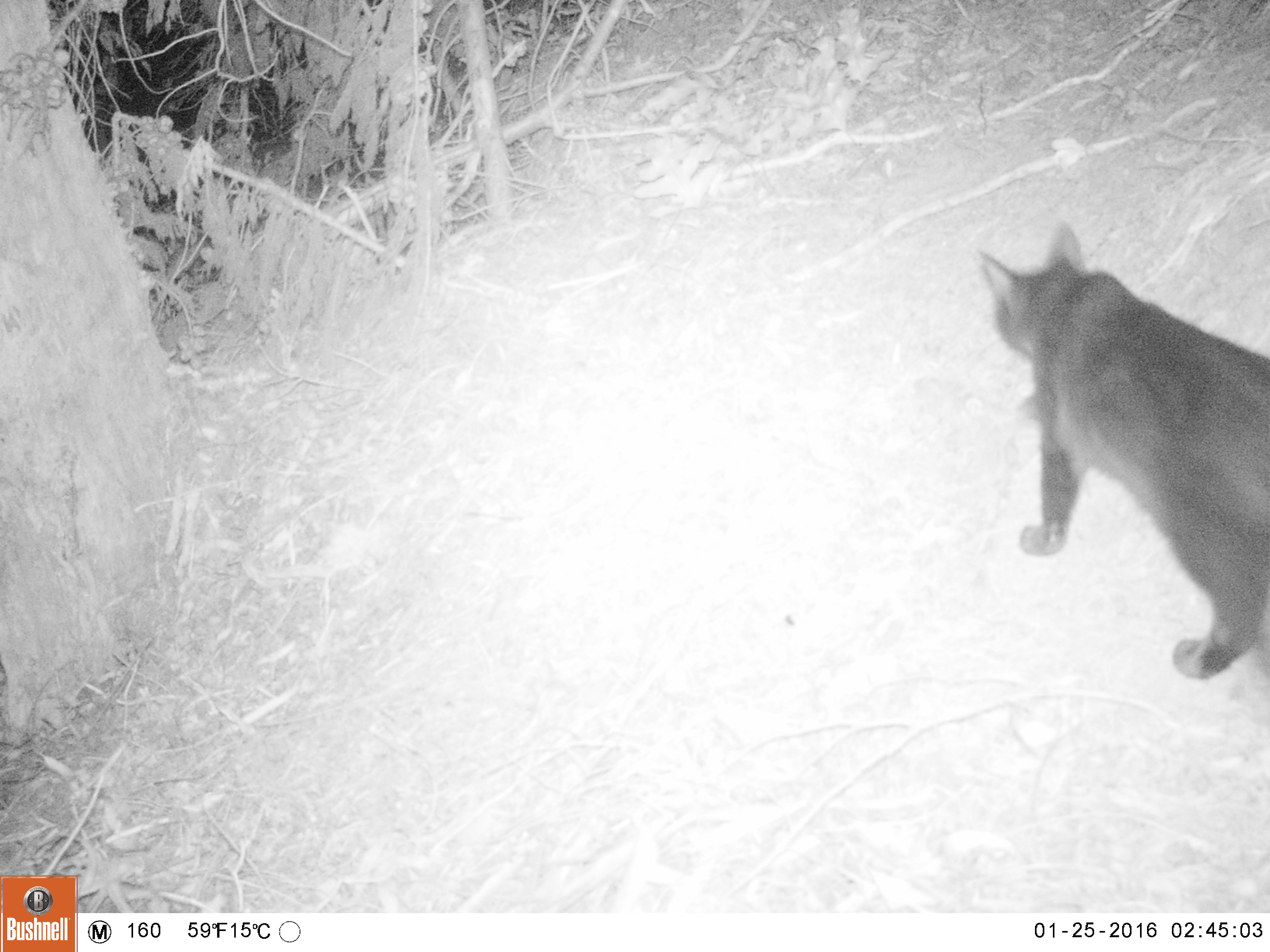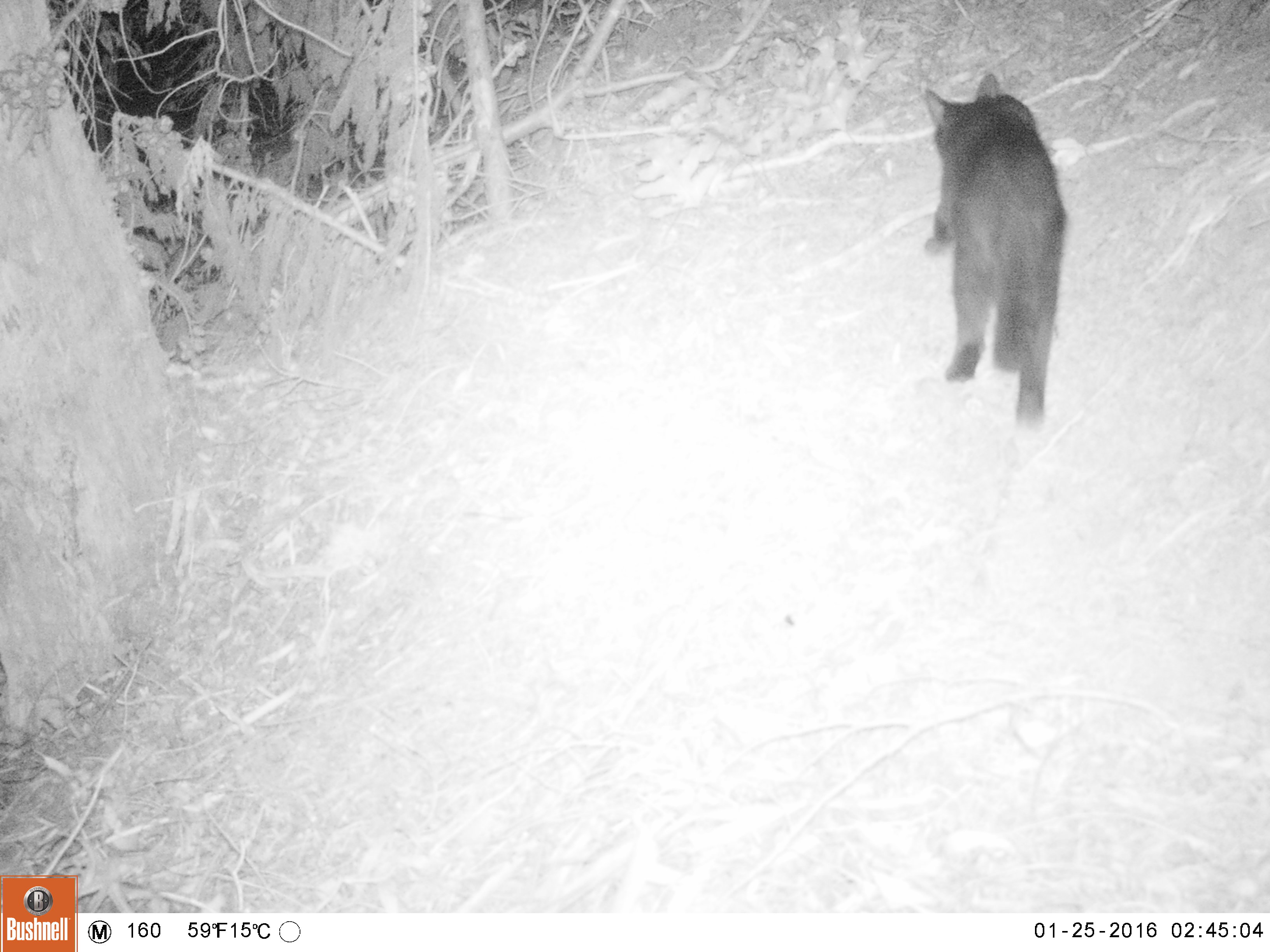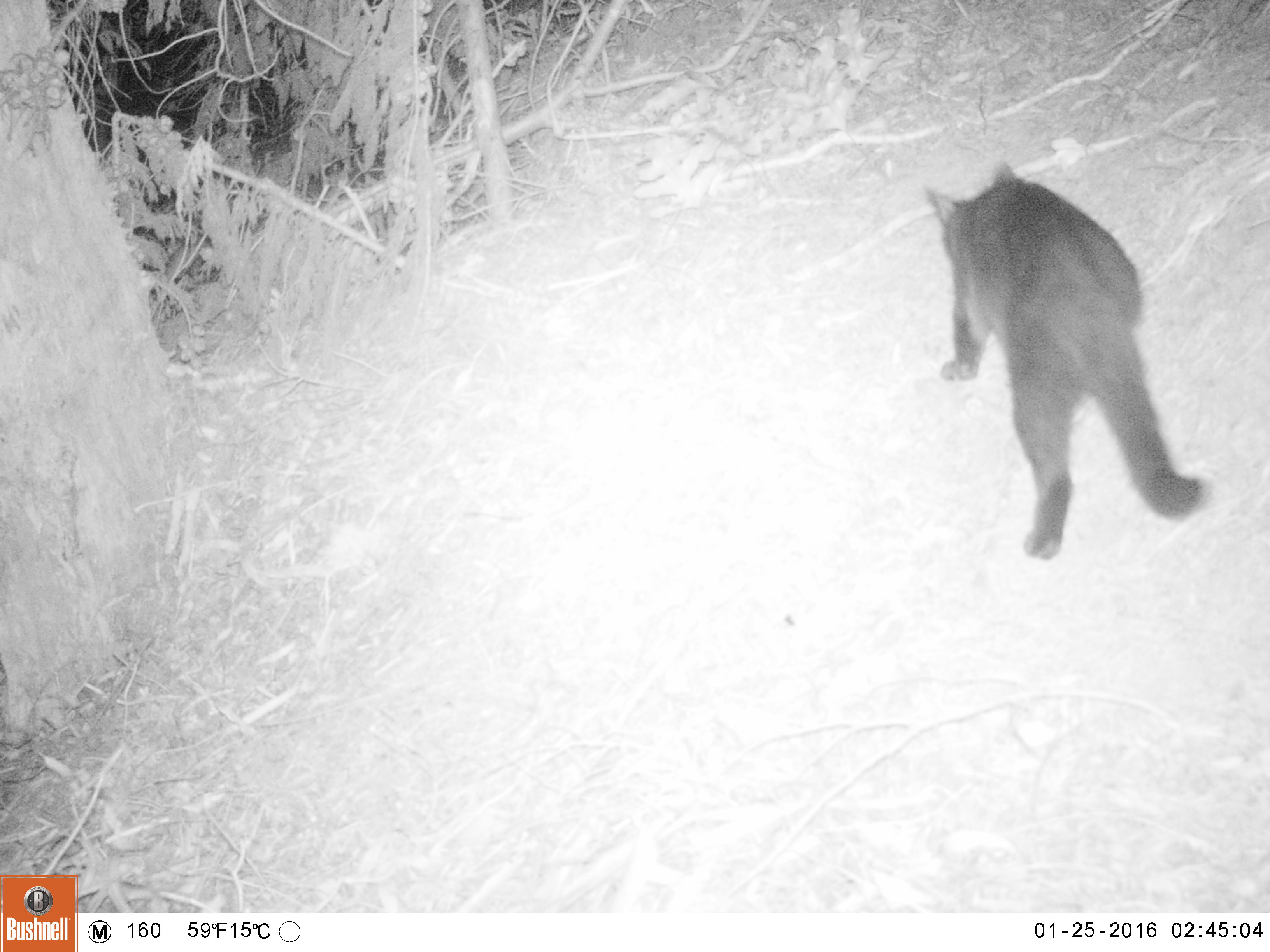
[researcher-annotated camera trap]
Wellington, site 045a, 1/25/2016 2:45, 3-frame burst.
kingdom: Animalia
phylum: Chordata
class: Mammalia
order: Carnivora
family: Felidae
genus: Felis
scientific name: Felis catus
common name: cat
Cat (Felis catus).